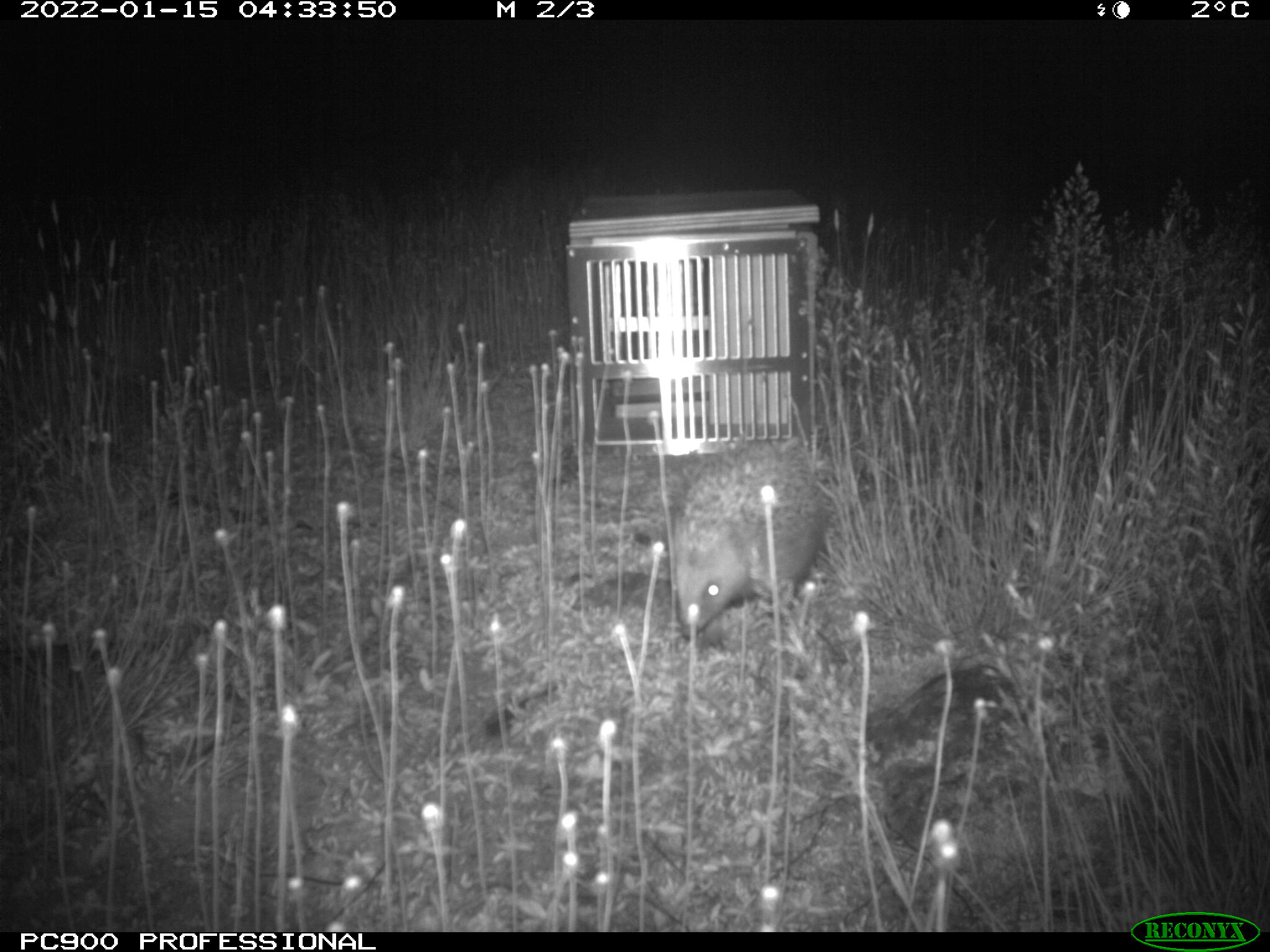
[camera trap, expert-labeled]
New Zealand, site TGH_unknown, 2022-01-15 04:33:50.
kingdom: Animalia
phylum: Chordata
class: Mammalia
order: Eulipotyphla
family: Erinaceidae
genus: Erinaceus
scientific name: Erinaceus europaeus europaeus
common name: european hedgehog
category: hedgehog